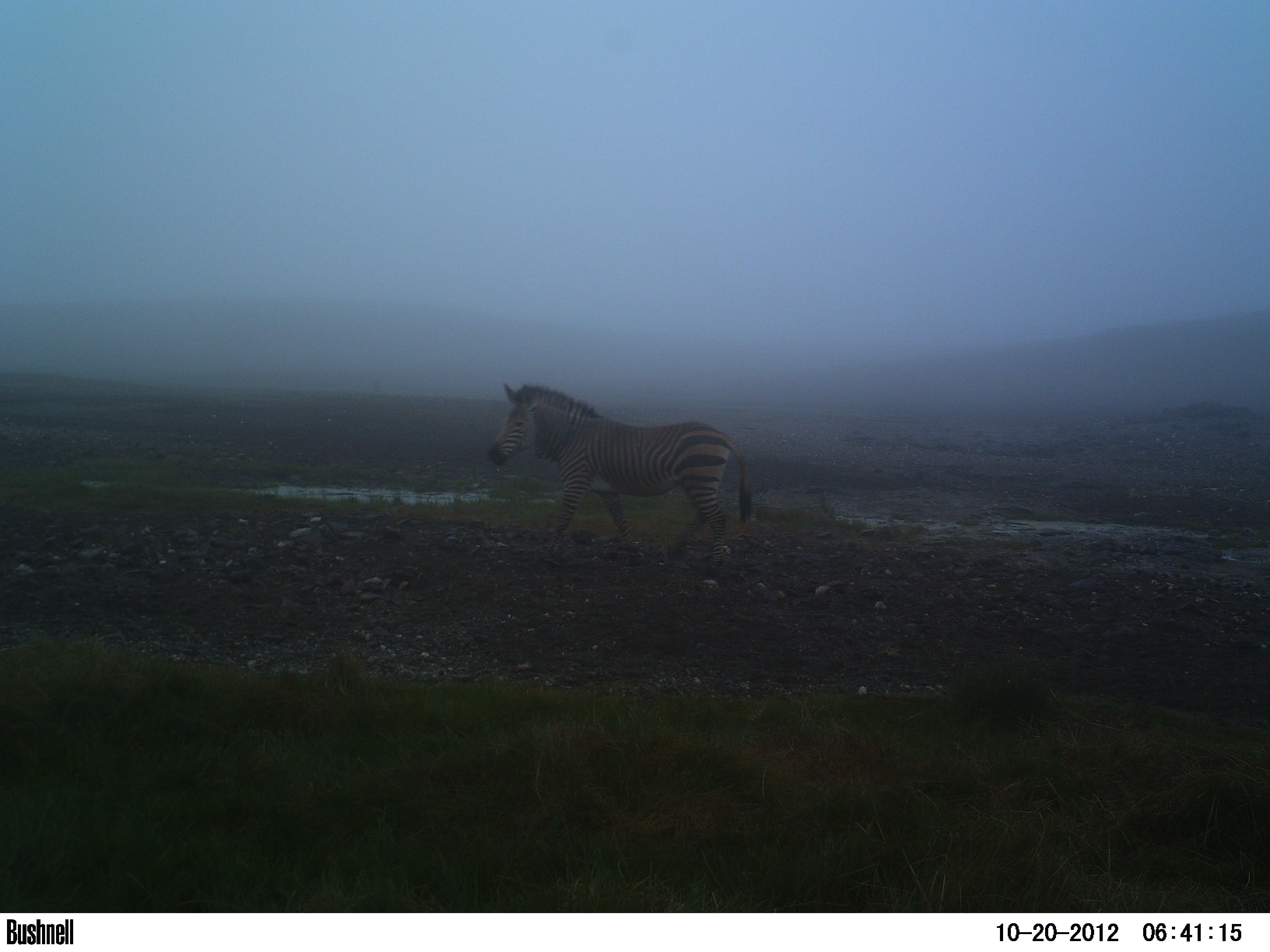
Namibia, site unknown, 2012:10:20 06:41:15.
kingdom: Animalia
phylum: Chordata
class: Mammalia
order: Perissodactyla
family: Equidae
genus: Equus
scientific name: Equus zebra hartmannae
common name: hartmann's mountain zebra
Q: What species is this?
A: Equus zebra hartmannae (hartmann's mountain zebra).